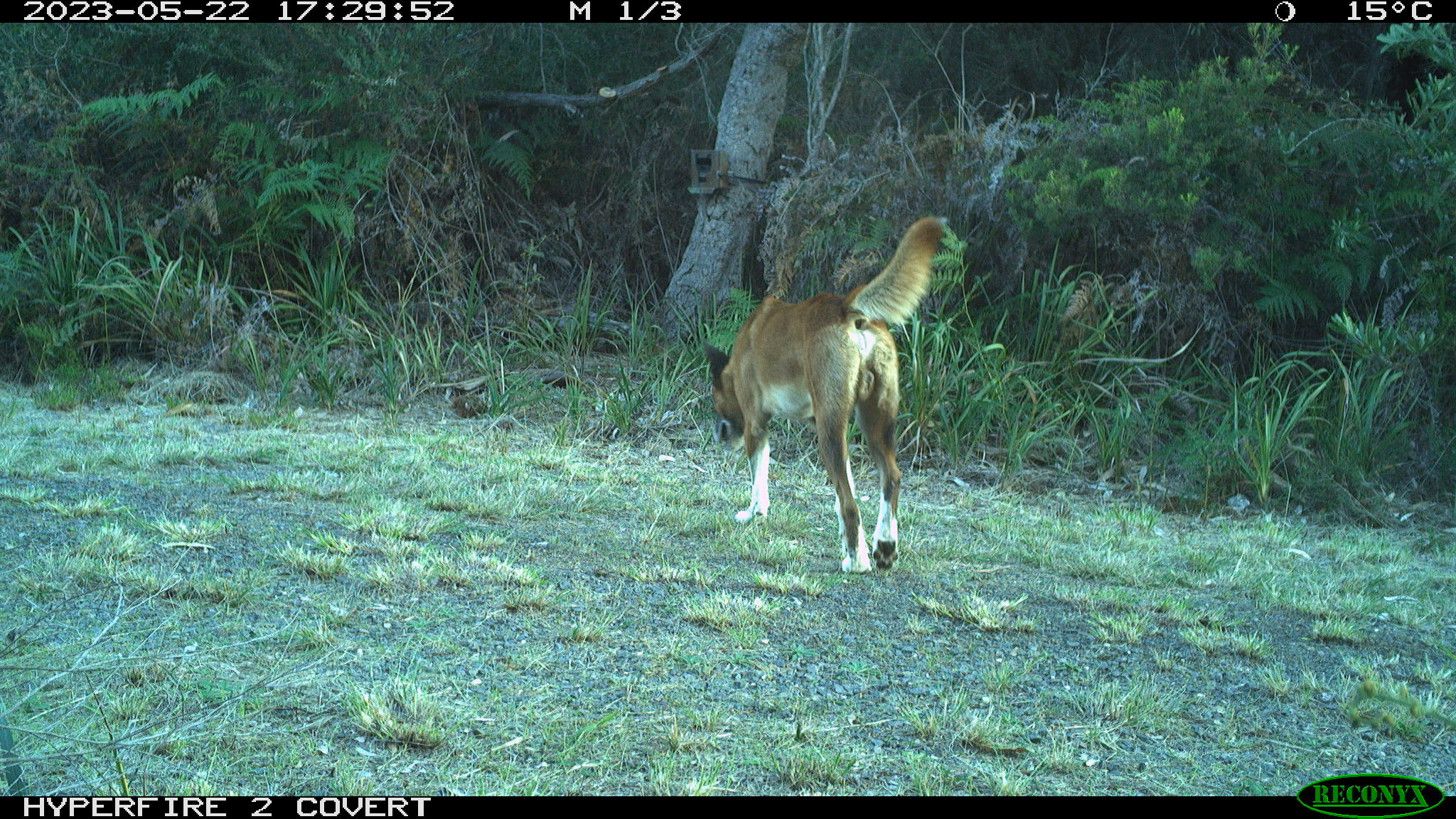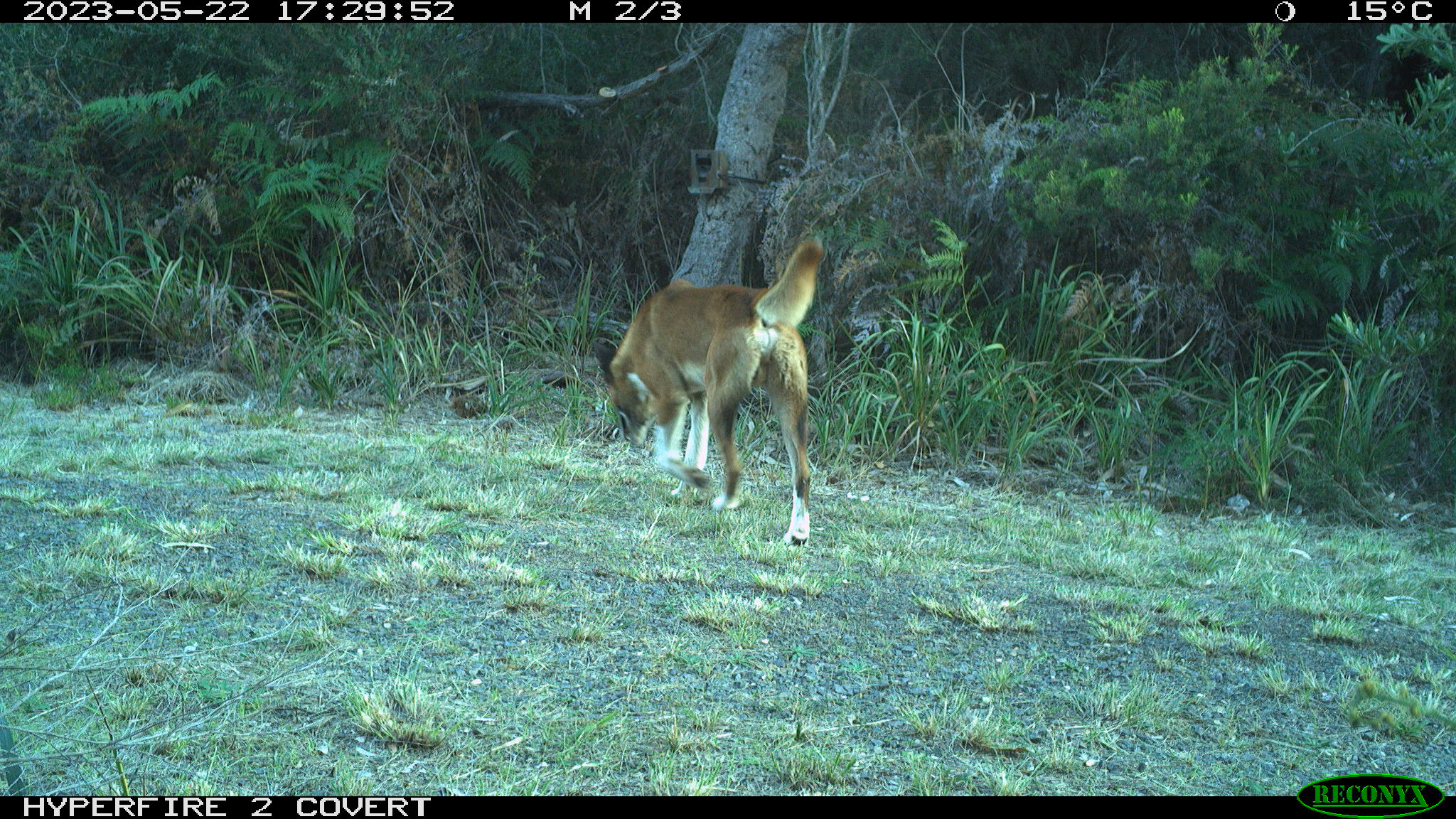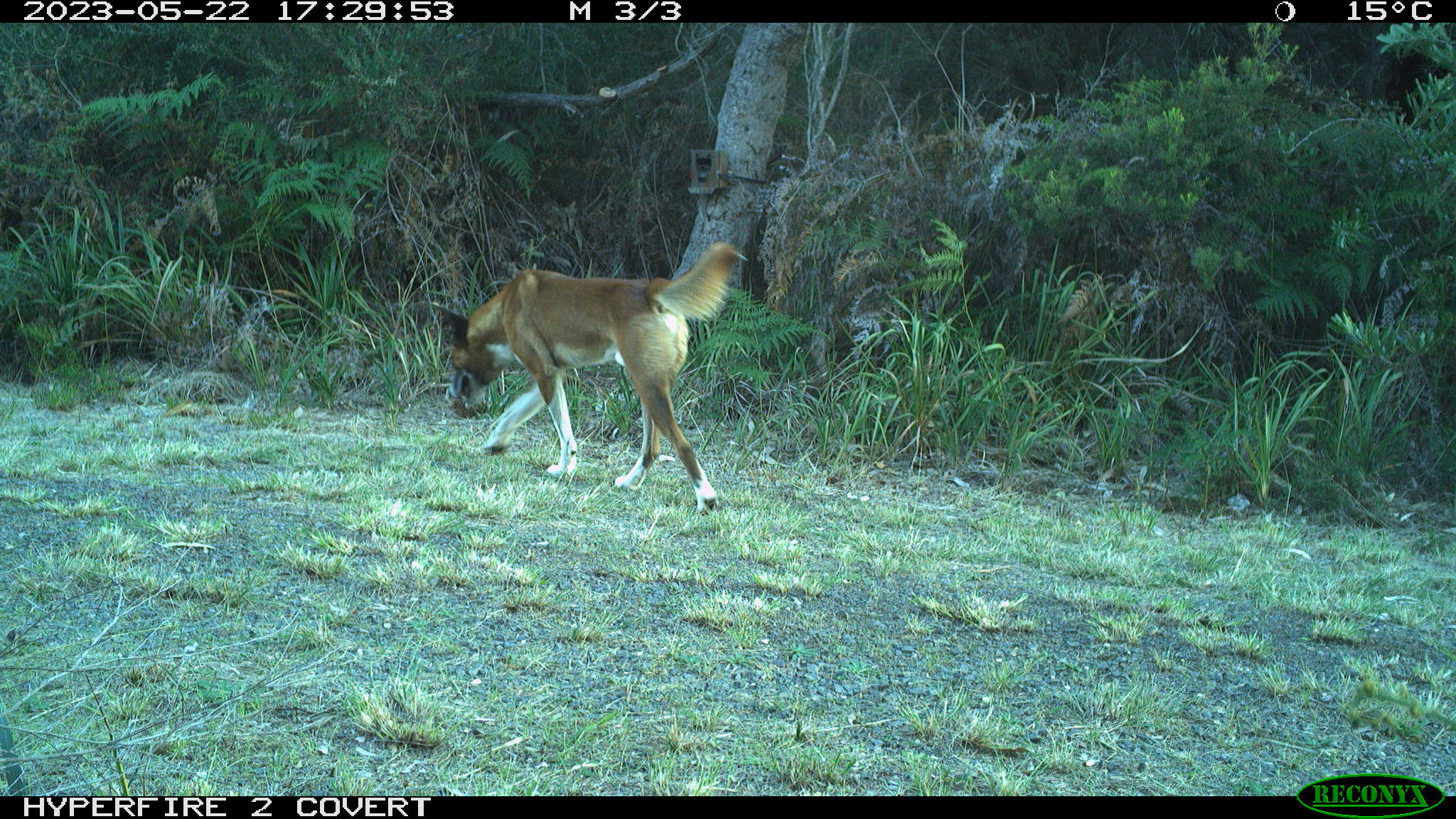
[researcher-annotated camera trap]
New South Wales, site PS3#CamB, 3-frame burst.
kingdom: Animalia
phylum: Chordata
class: Mammalia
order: Carnivora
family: Canidae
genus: Canis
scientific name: Canis familiaris dingo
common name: dingo